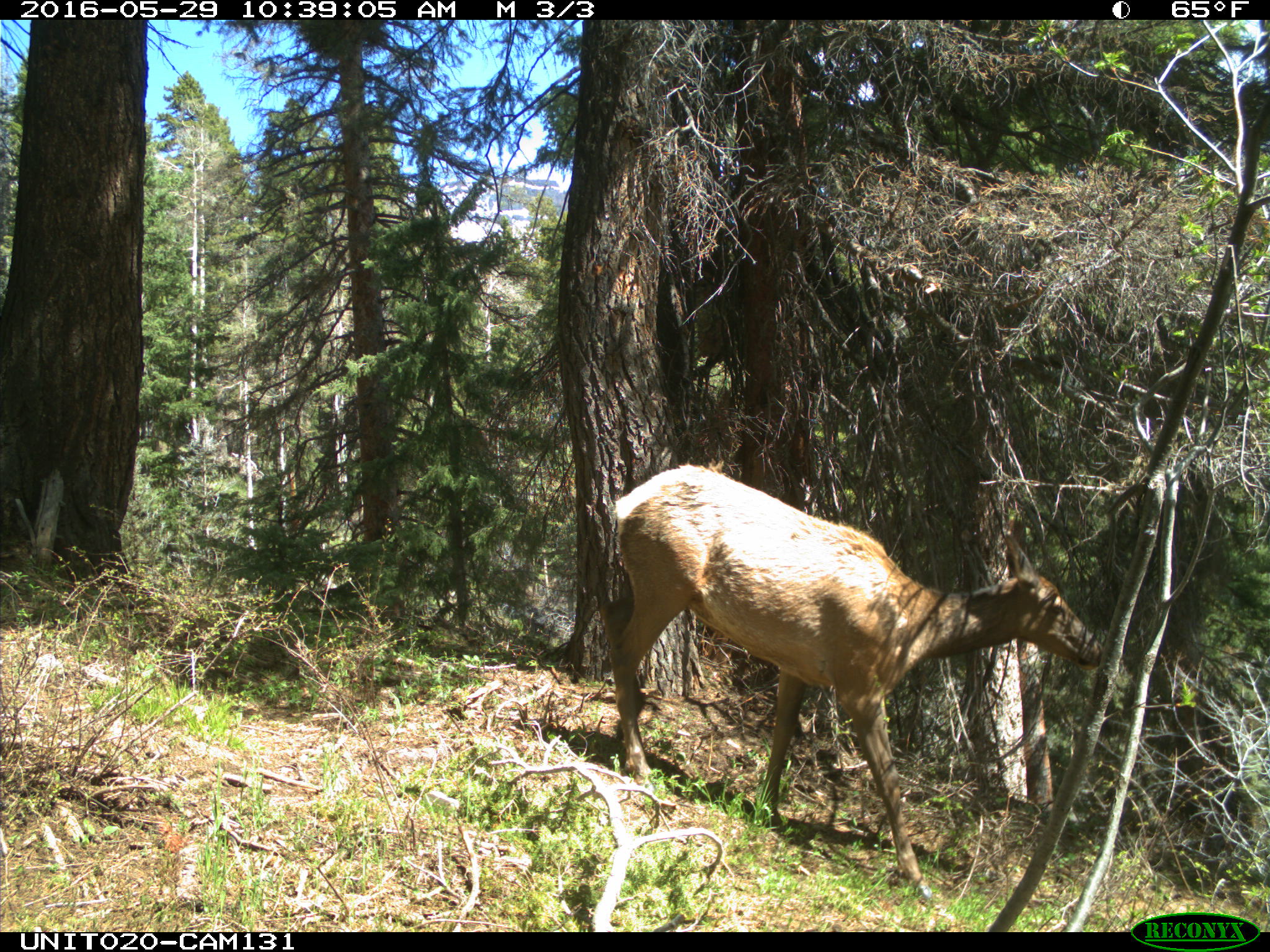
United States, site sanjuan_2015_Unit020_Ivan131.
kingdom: Animalia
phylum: Chordata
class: Mammalia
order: Artiodactyla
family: Cervidae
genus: Cervus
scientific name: Cervus elaphus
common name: red deer